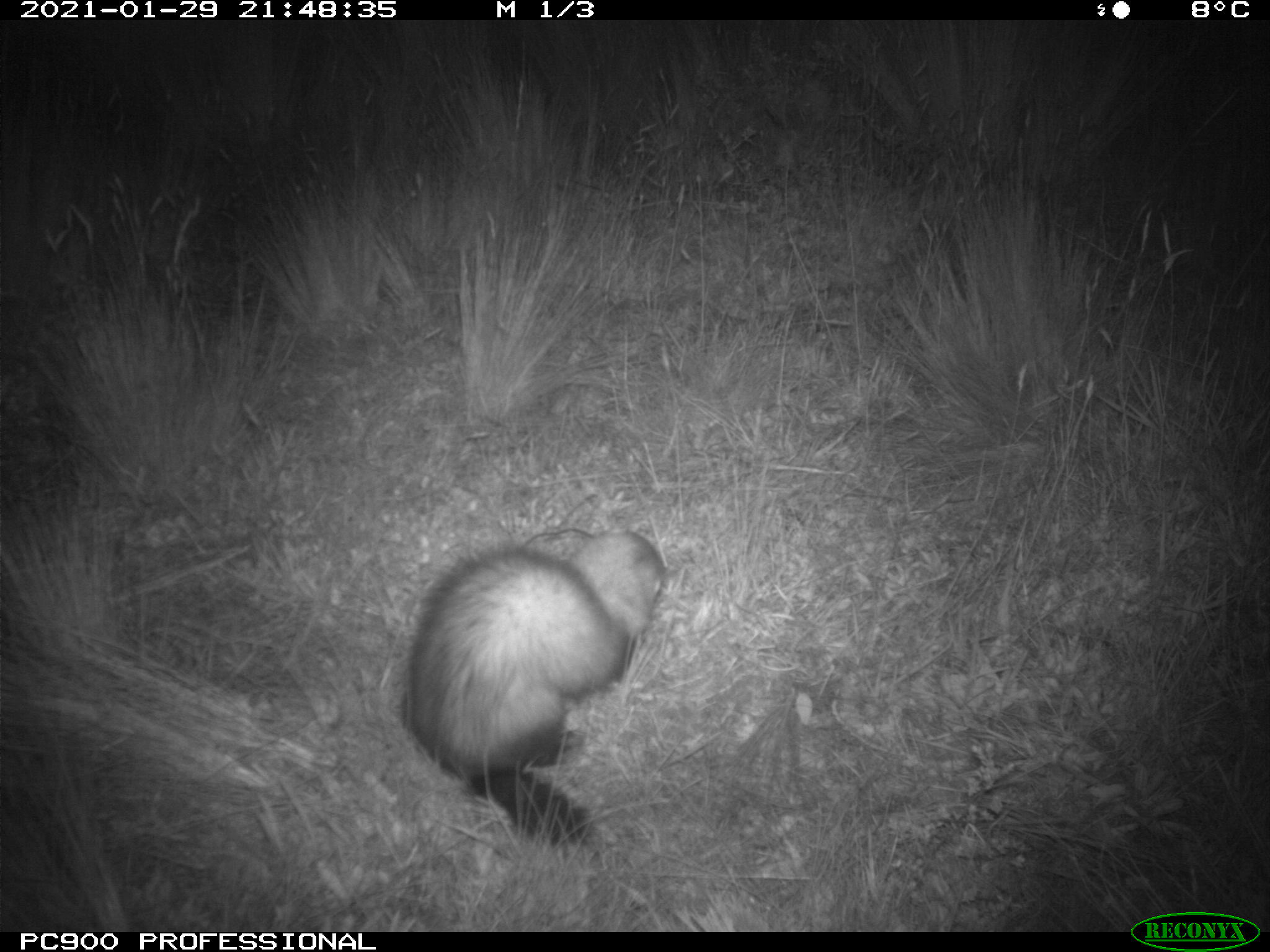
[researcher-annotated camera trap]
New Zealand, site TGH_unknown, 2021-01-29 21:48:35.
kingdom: Animalia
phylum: Chordata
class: Mammalia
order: Carnivora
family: Mustelidae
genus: Mustela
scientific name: Mustela furo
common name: ferret